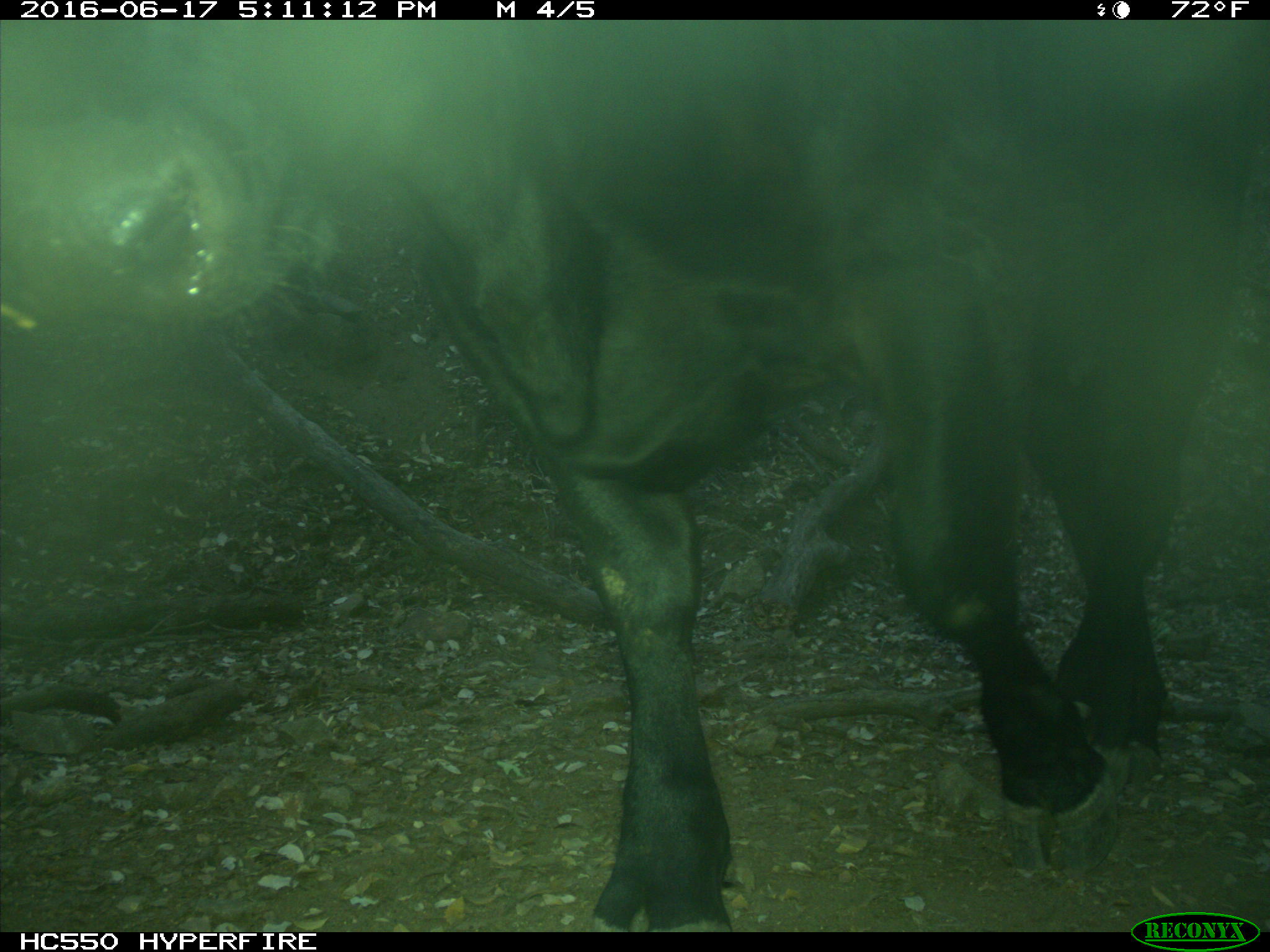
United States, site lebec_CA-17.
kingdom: Animalia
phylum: Chordata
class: Mammalia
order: Artiodactyla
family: Bovidae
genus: Bos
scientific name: Bos taurus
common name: domestic cow